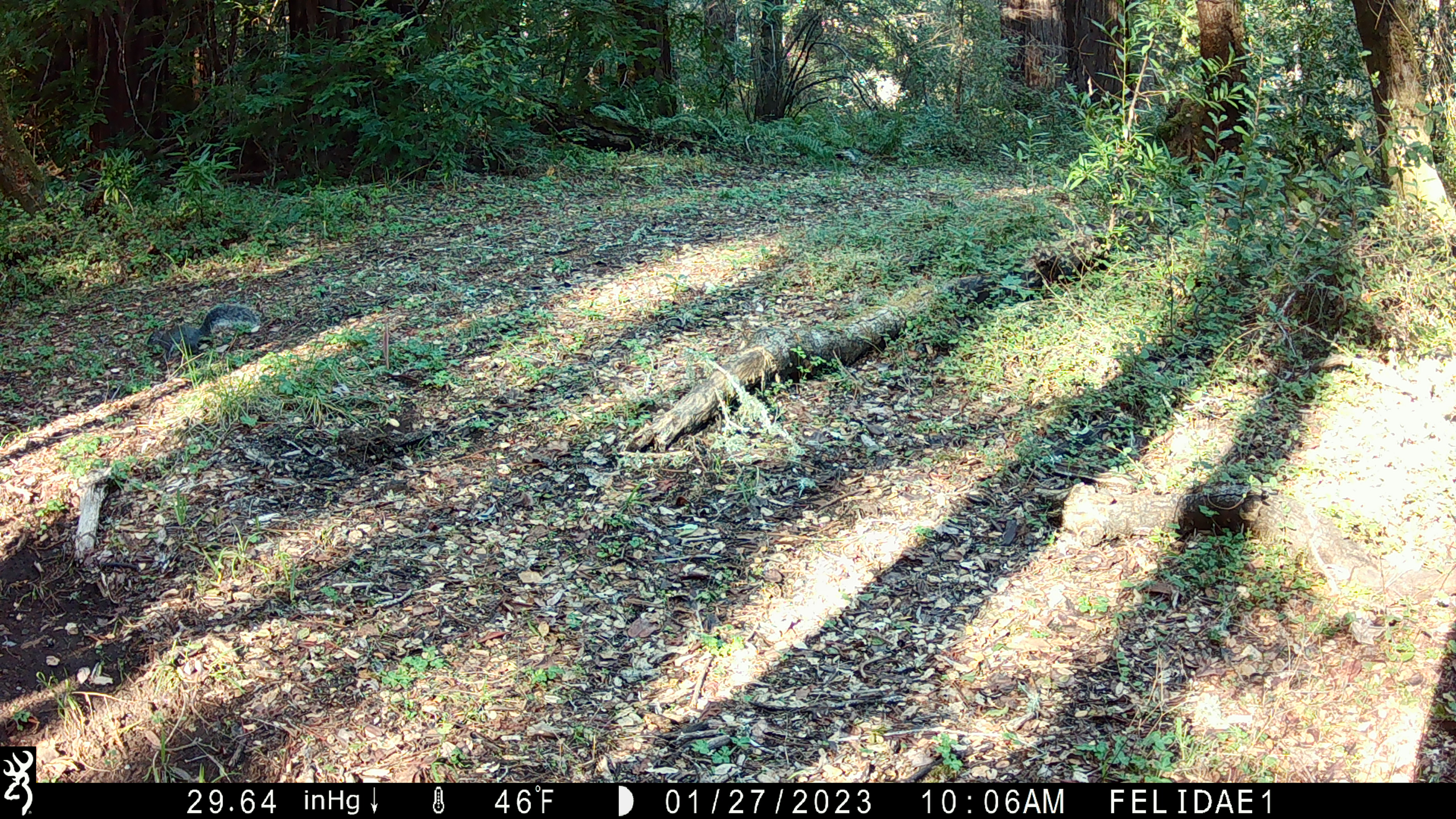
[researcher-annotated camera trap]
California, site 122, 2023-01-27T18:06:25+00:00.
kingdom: Animalia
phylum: Chordata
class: Mammalia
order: Rodentia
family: Sciuridae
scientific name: Sciuridae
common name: squirrel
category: unknown squirrel